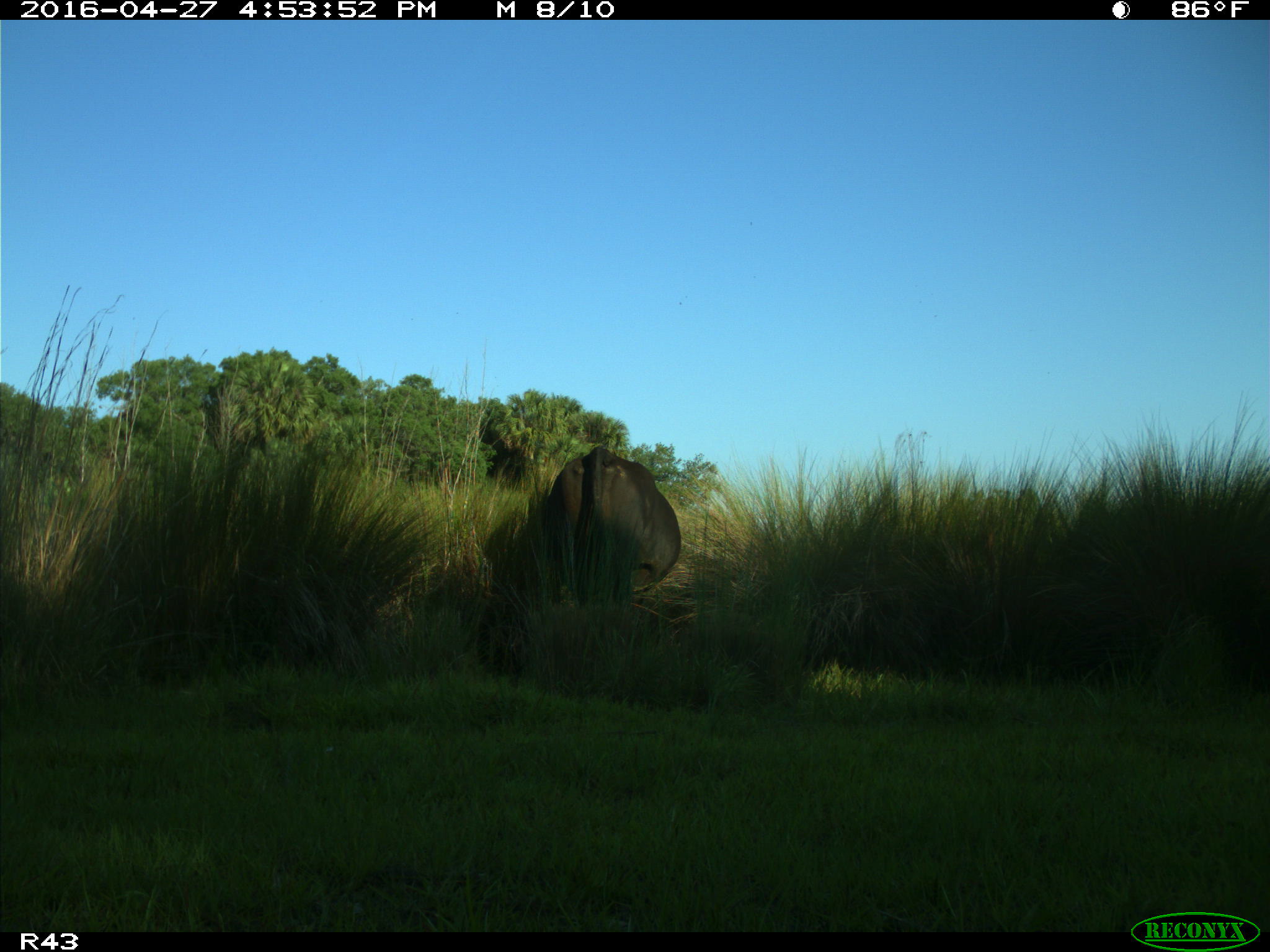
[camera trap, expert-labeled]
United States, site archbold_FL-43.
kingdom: Animalia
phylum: Chordata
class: Mammalia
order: Artiodactyla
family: Bovidae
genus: Bos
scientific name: Bos taurus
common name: domestic cow